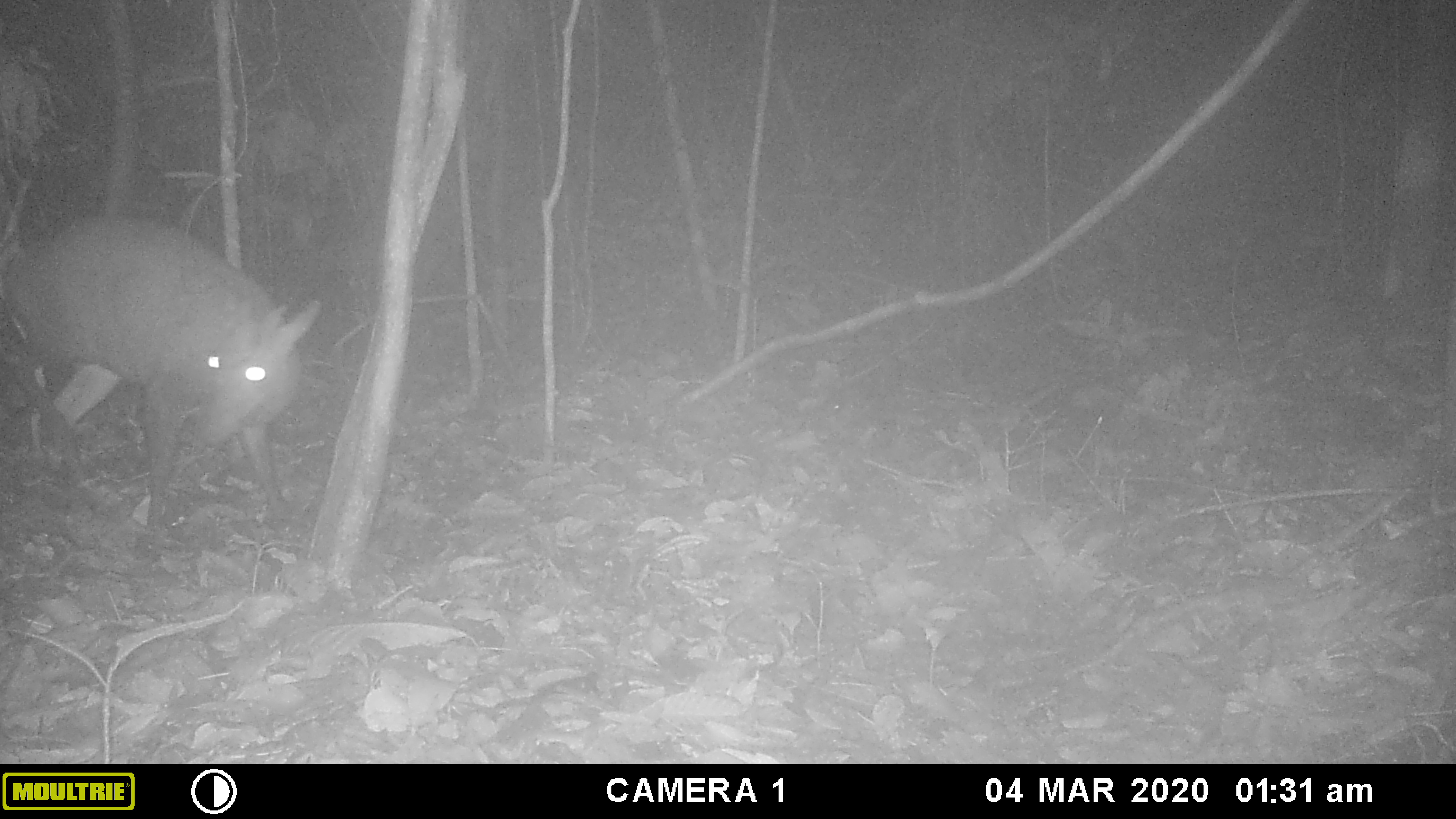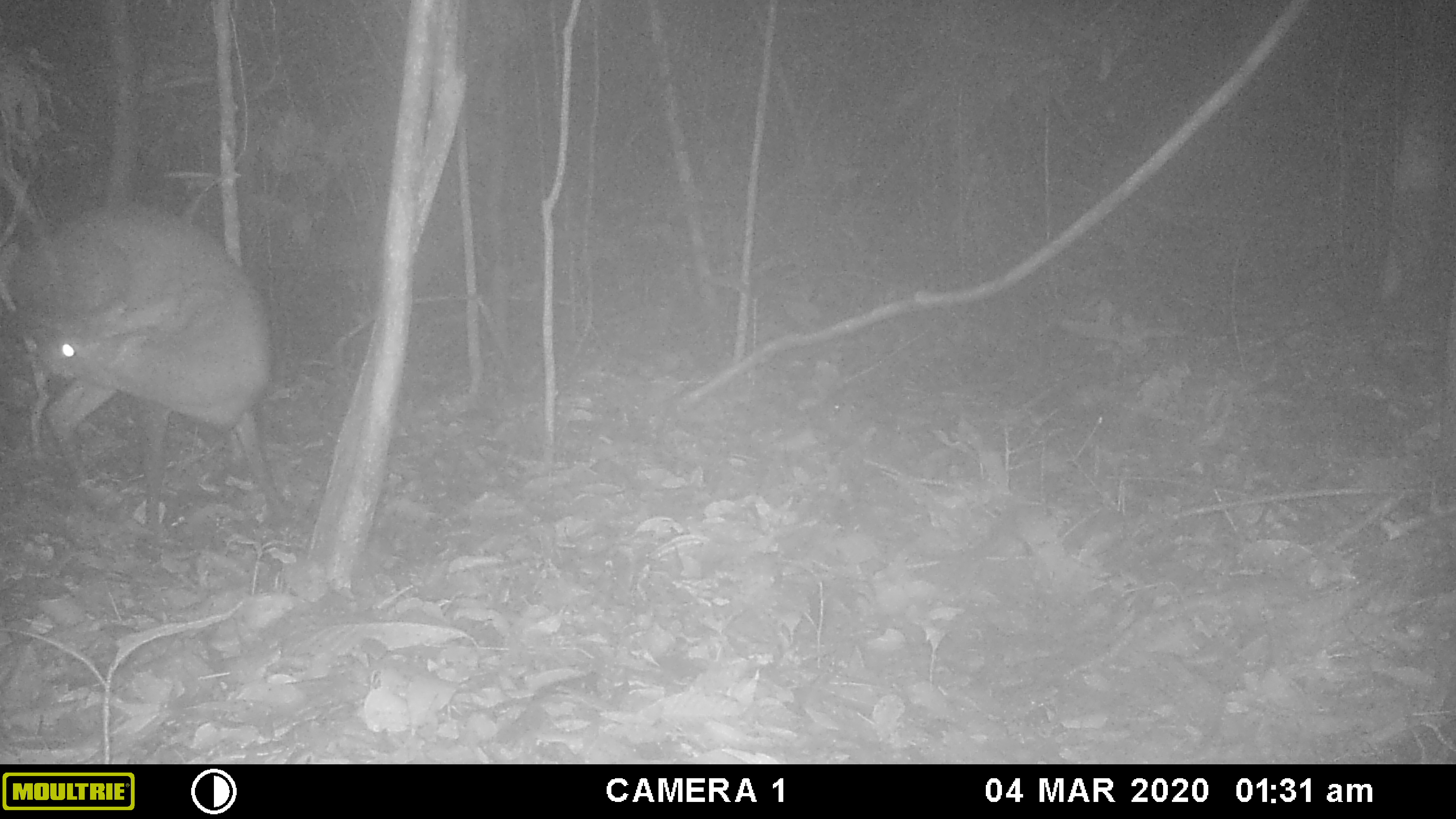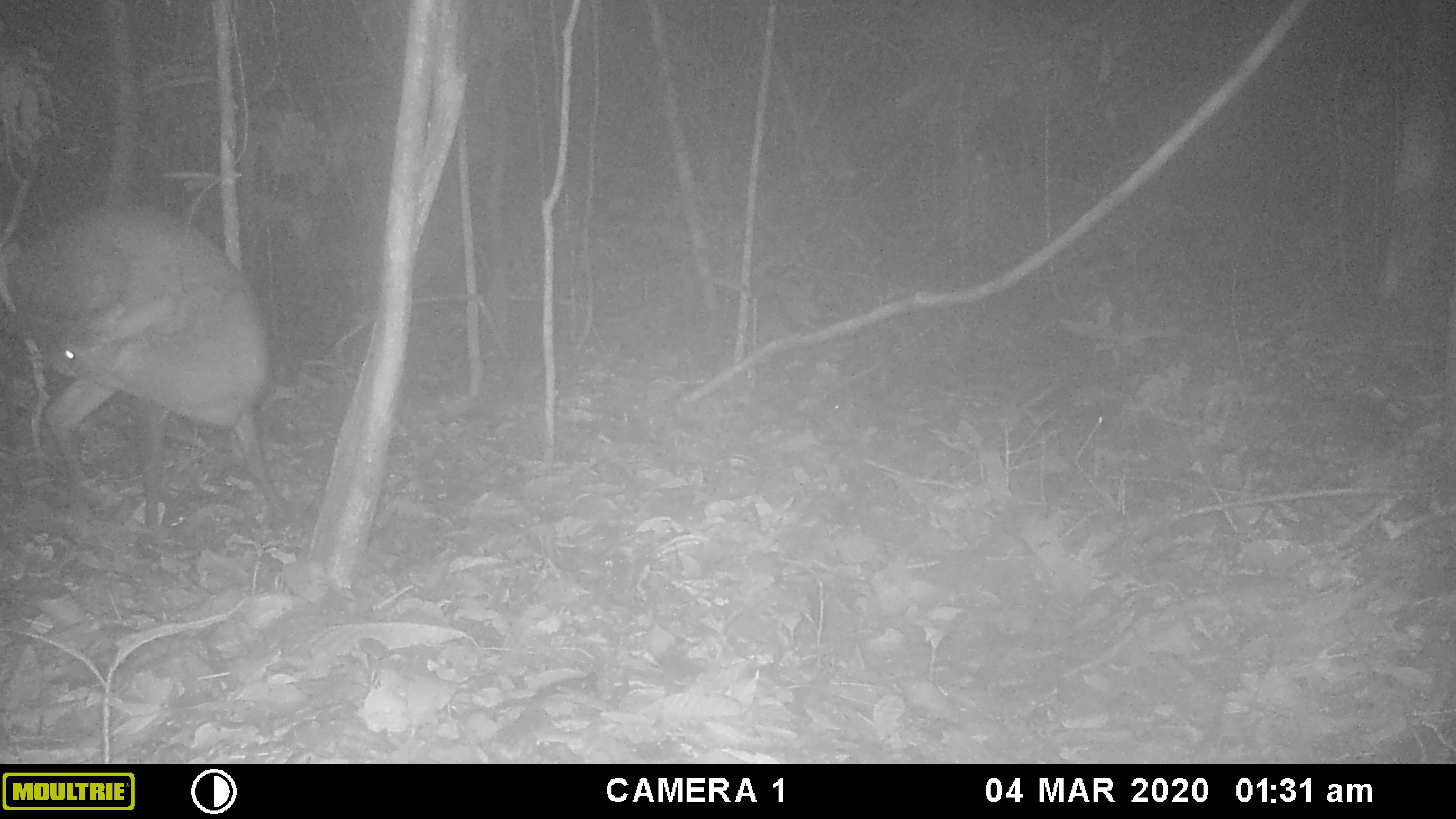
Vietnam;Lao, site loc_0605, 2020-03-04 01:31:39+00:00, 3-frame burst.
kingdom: Animalia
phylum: Chordata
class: Mammalia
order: Artiodactyla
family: Cervidae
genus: Muntiacus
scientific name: Muntiacus rooseveltorum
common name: roosevelt's muntjac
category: roosevelts muntjac group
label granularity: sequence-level